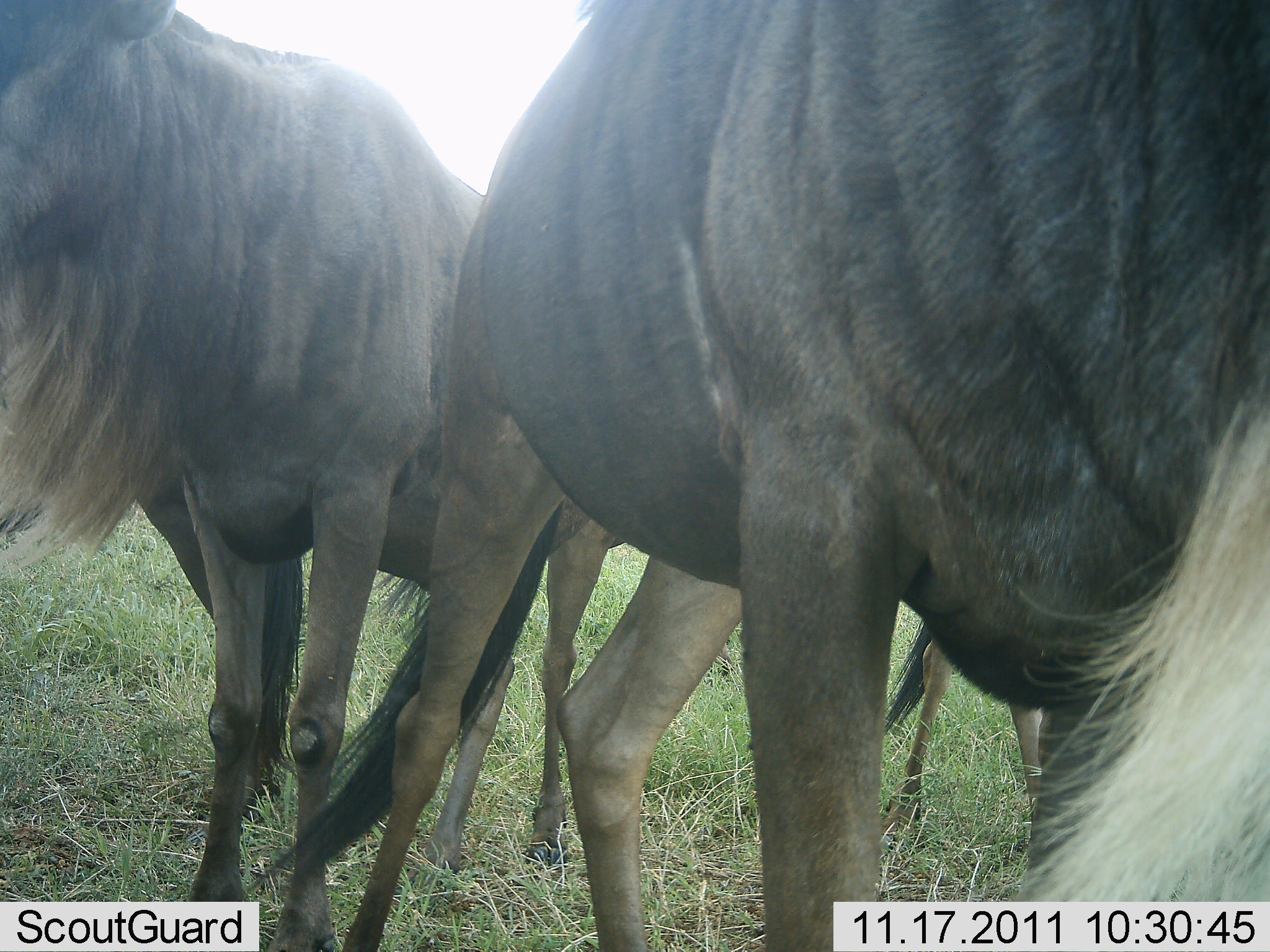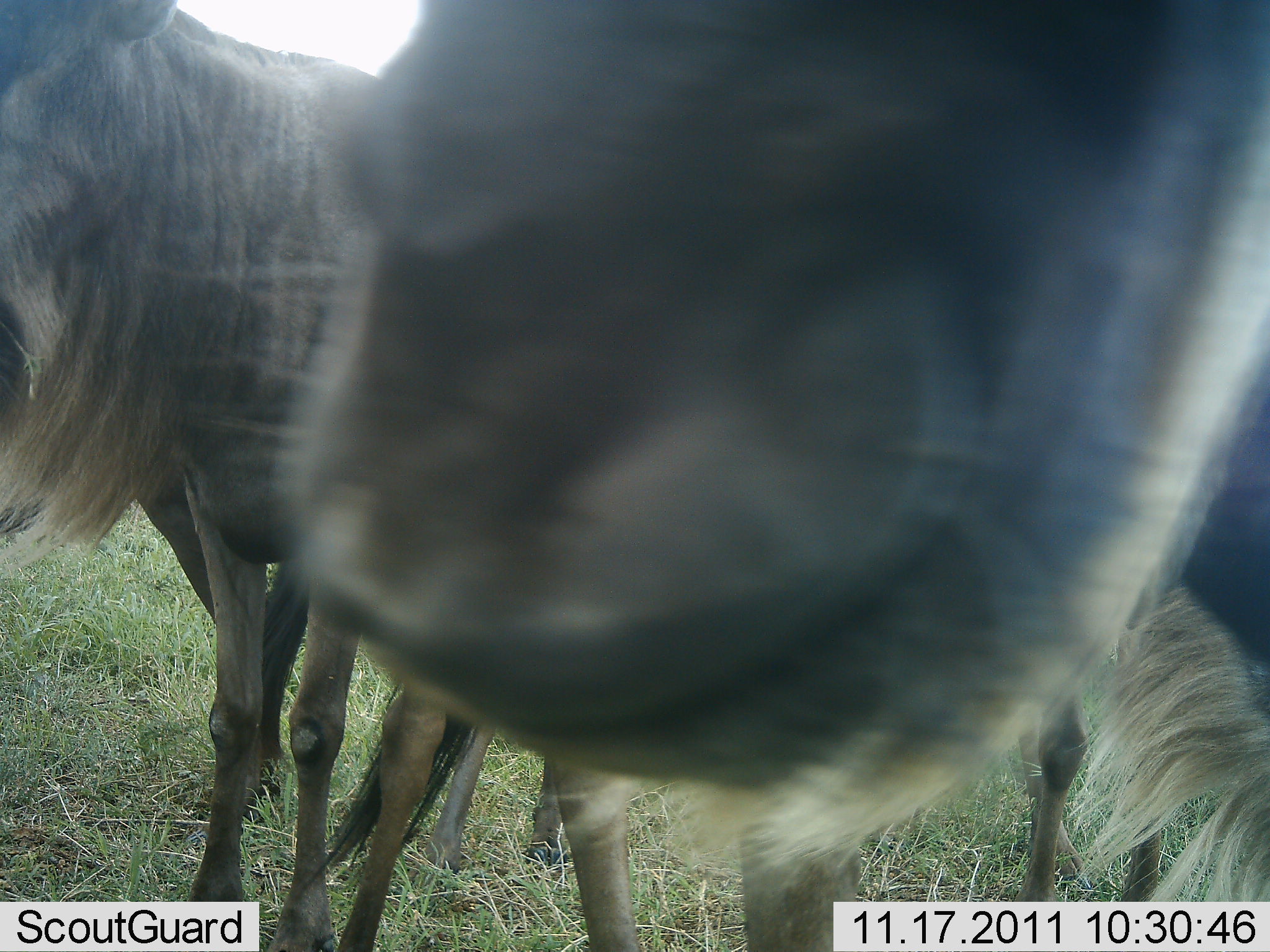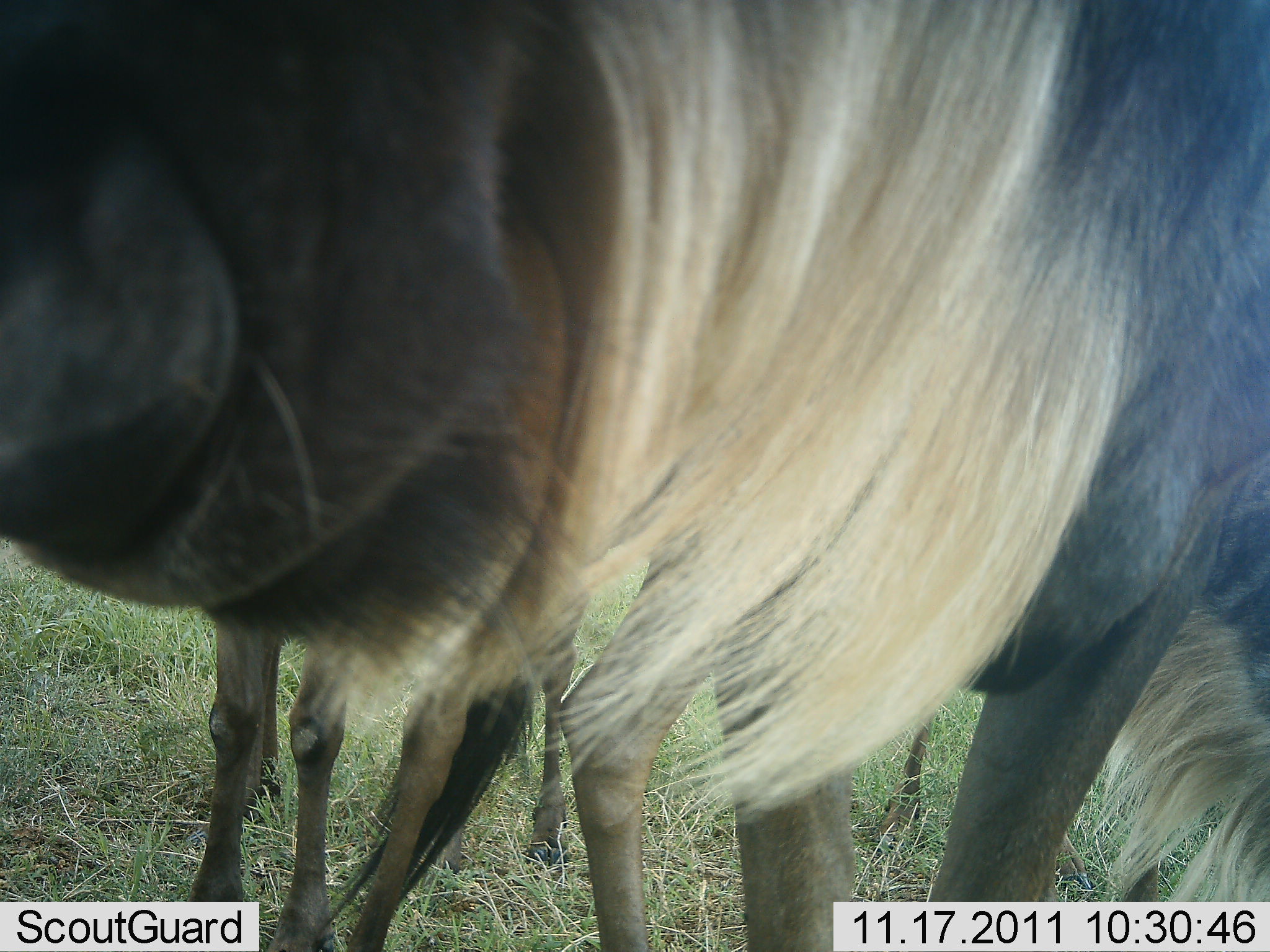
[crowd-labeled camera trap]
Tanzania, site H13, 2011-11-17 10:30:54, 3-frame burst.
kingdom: Animalia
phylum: Chordata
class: Mammalia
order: Artiodactyla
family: Bovidae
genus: Connochaetes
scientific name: Connochaetes taurinus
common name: blue wildebeest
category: wildebeest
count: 3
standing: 84%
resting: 0%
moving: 32%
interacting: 26%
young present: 0%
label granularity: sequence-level